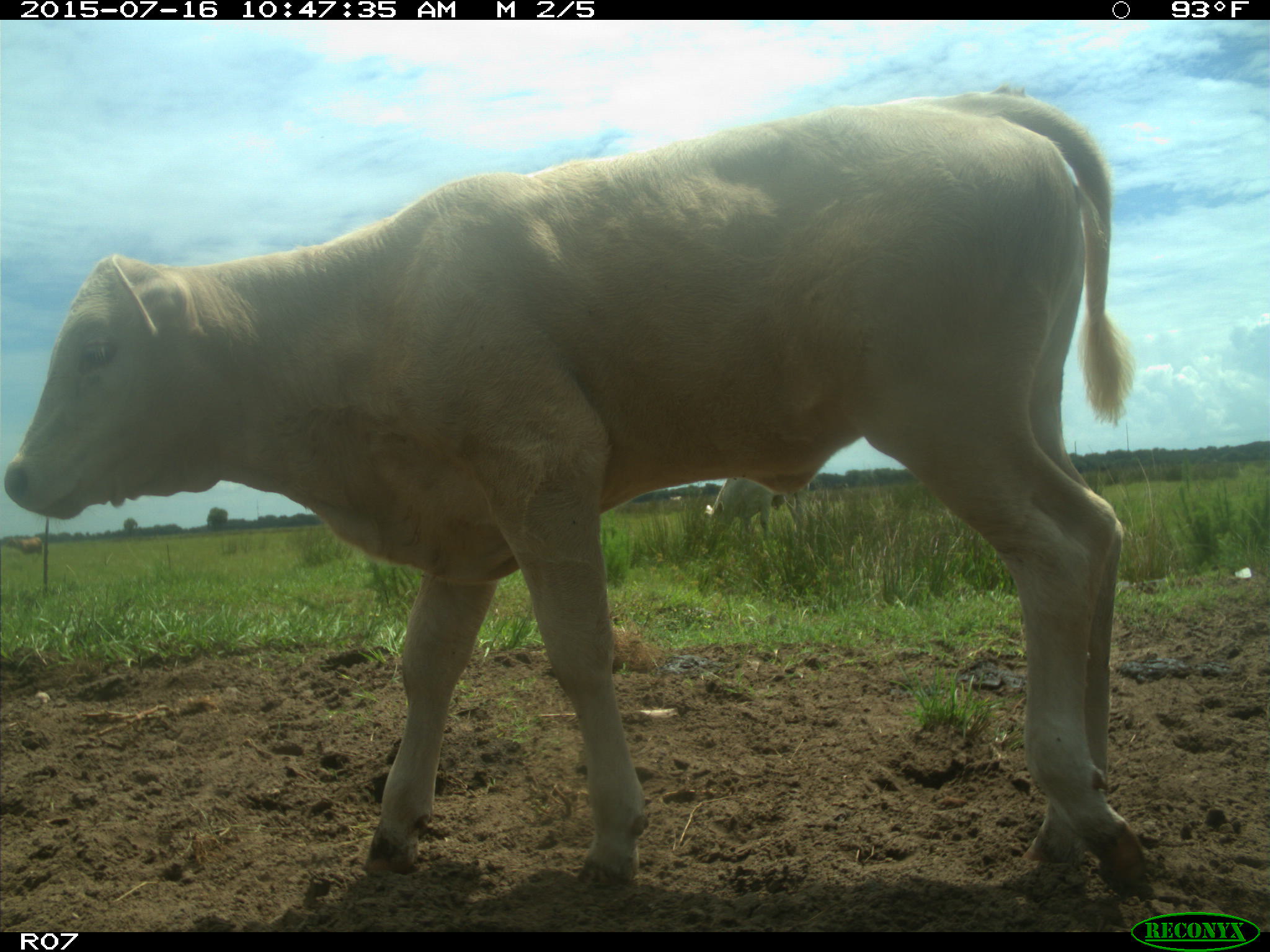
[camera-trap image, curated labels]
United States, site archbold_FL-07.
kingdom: Animalia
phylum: Chordata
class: Mammalia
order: Artiodactyla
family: Bovidae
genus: Bos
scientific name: Bos taurus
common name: domestic cow